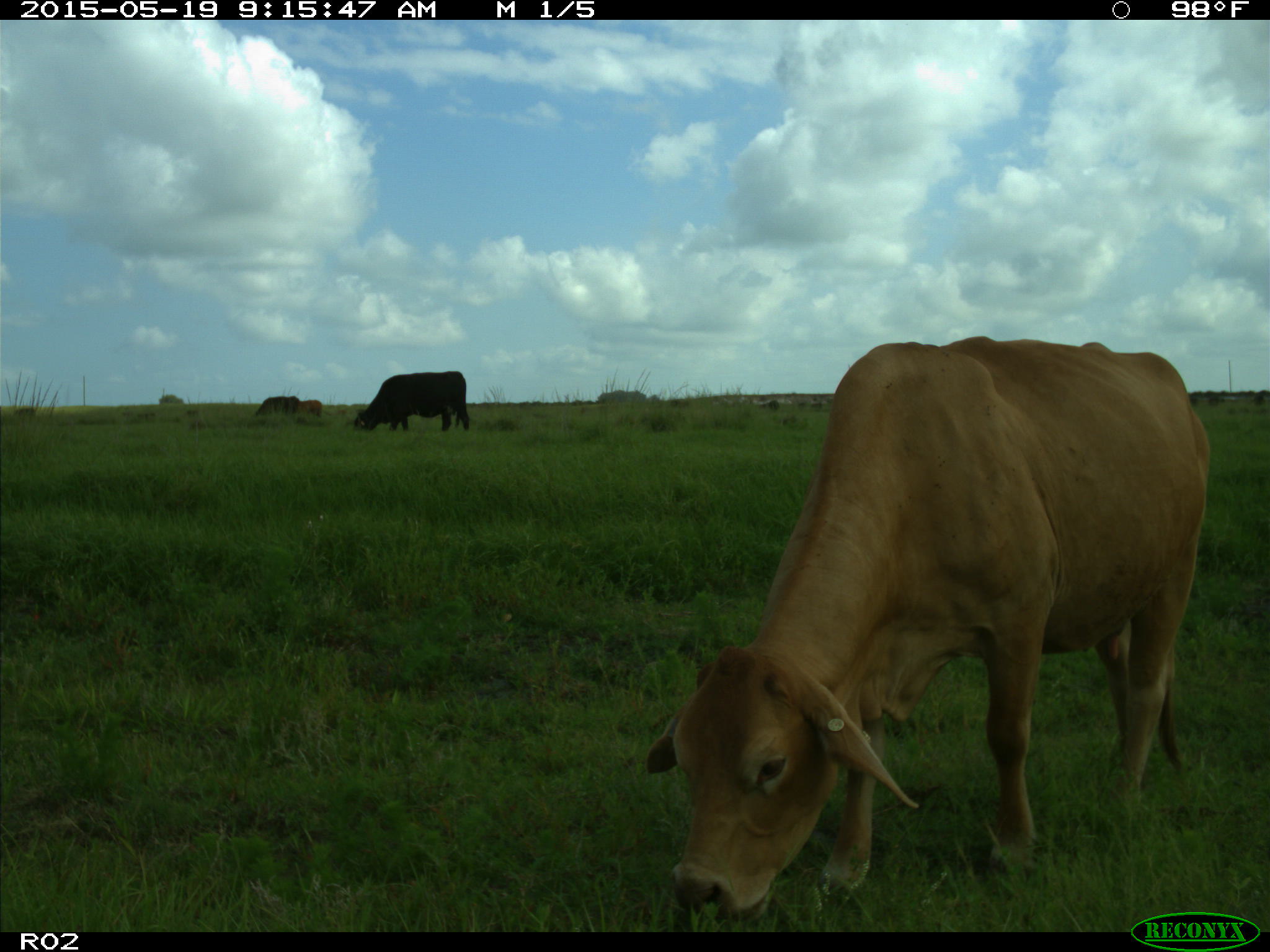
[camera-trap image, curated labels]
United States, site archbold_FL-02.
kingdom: Animalia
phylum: Chordata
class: Mammalia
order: Artiodactyla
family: Bovidae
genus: Bos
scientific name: Bos taurus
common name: domestic cow